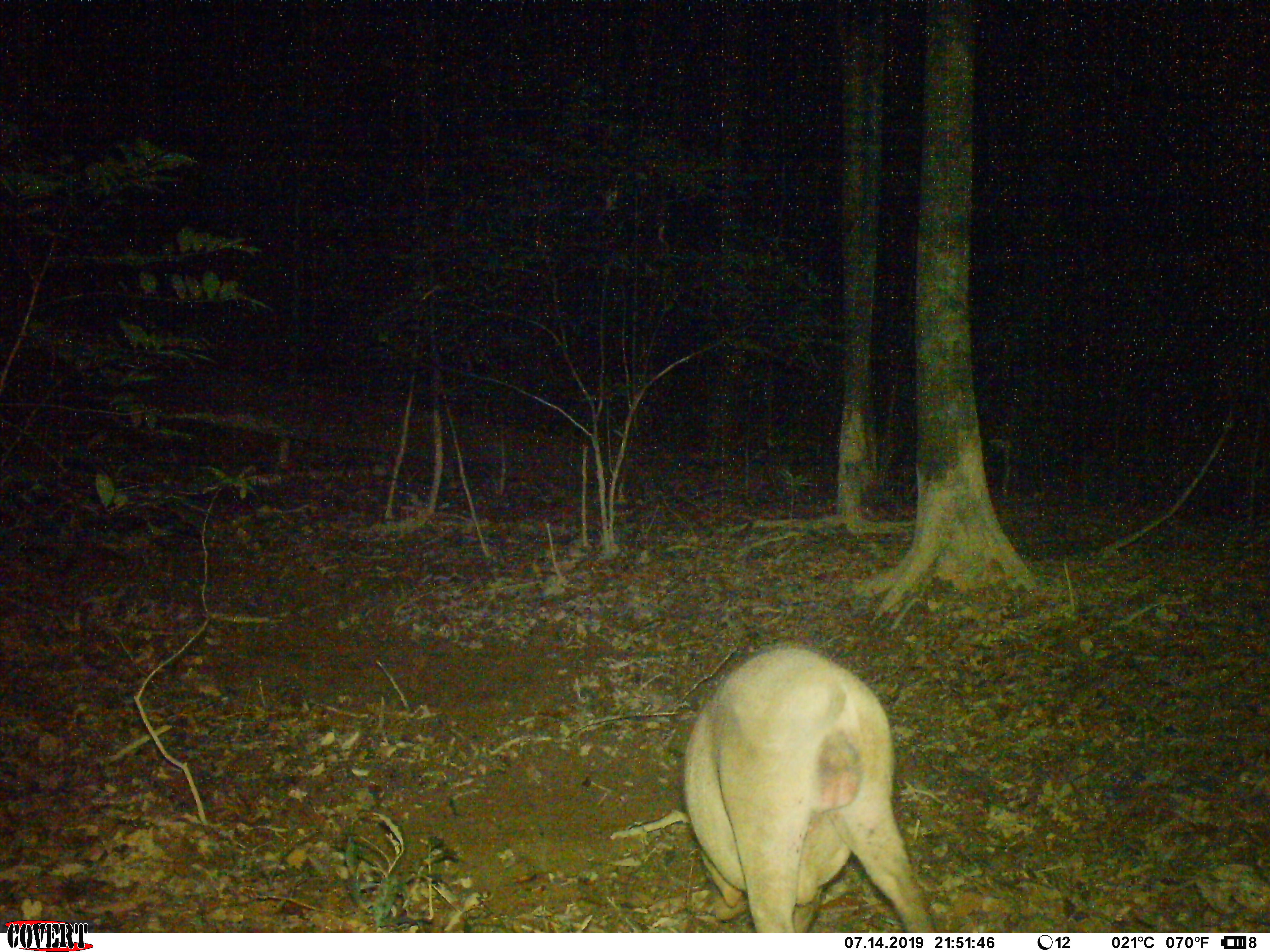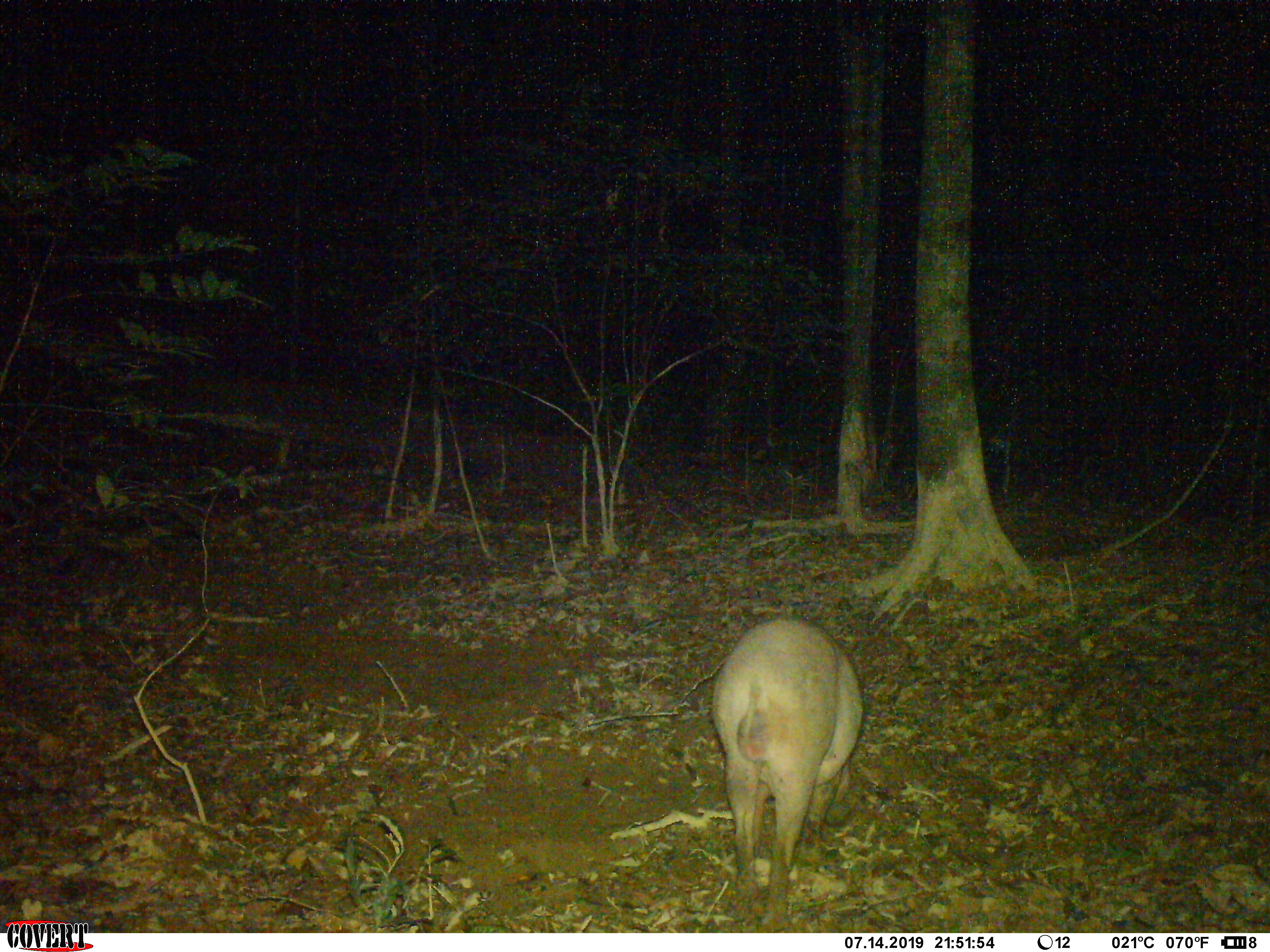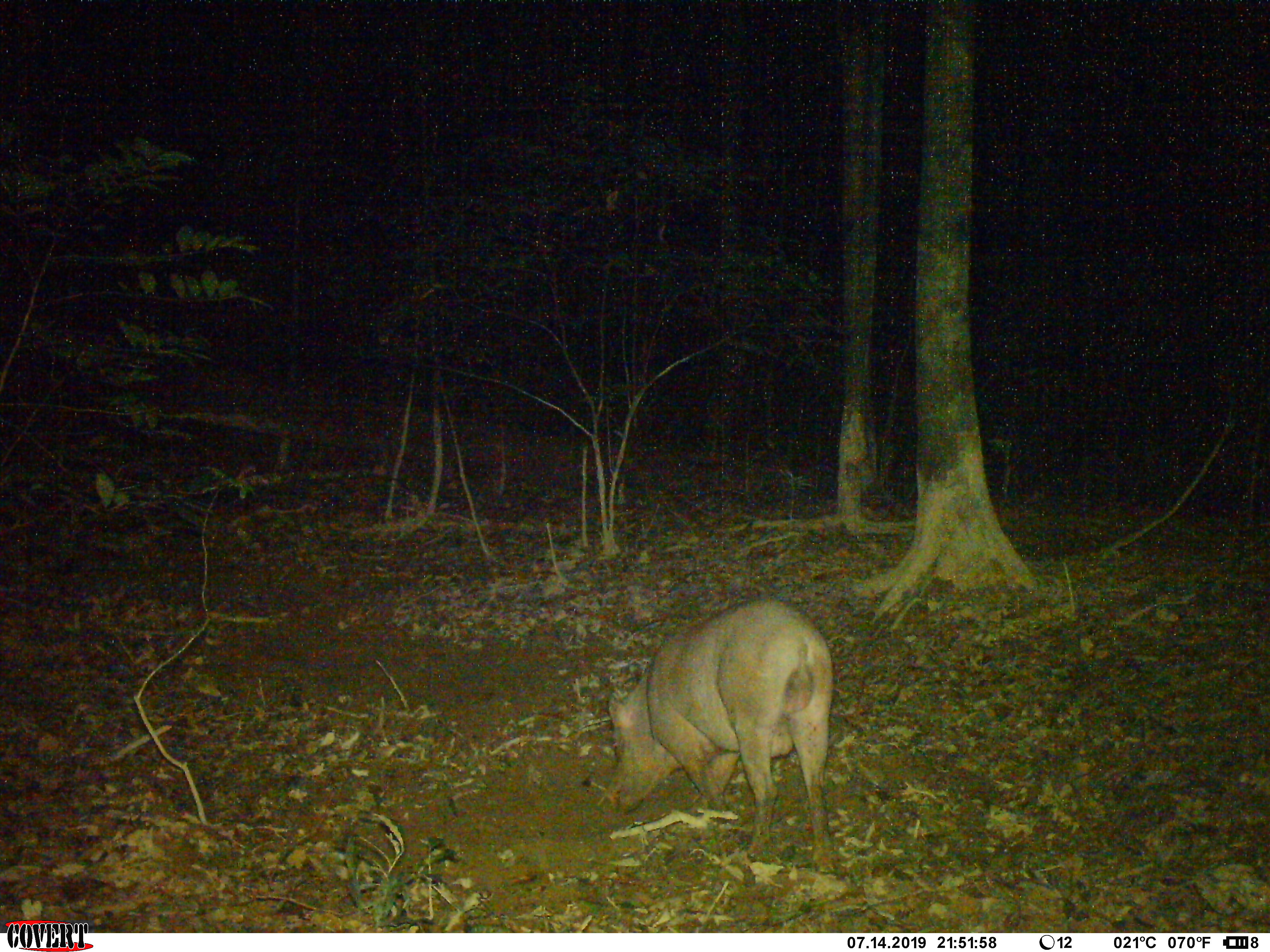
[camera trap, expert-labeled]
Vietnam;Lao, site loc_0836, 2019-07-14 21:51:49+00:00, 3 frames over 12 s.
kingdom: Animalia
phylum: Chordata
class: Mammalia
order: Artiodactyla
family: Suidae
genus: Sus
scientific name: Sus scrofa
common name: eurasian wild pig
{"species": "eurasian wild pig (Sus scrofa)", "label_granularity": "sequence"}